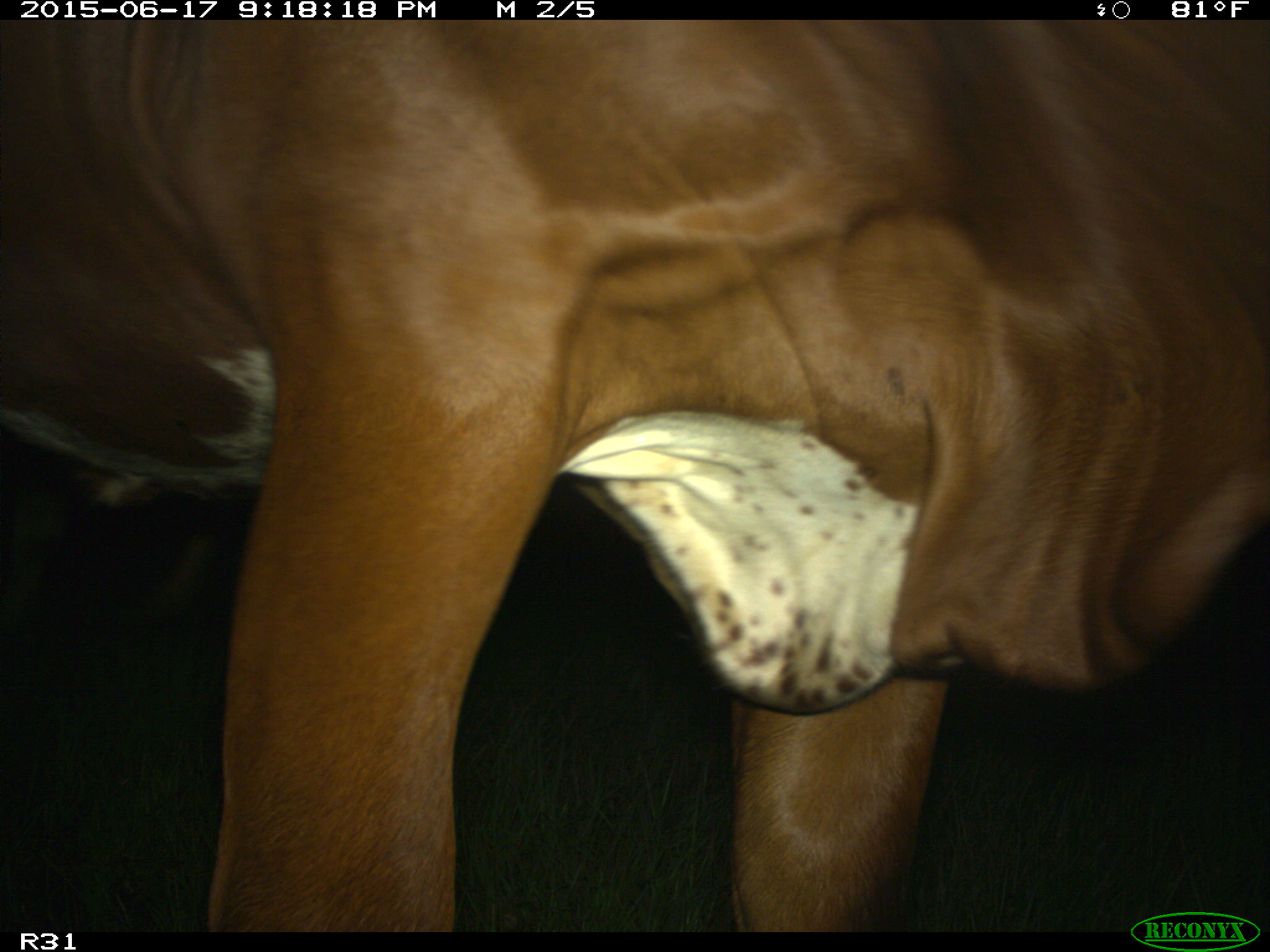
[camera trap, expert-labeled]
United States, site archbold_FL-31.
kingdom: Animalia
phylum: Chordata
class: Mammalia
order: Artiodactyla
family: Bovidae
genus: Bos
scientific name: Bos taurus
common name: domestic cow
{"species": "Bos taurus (domestic cow)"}